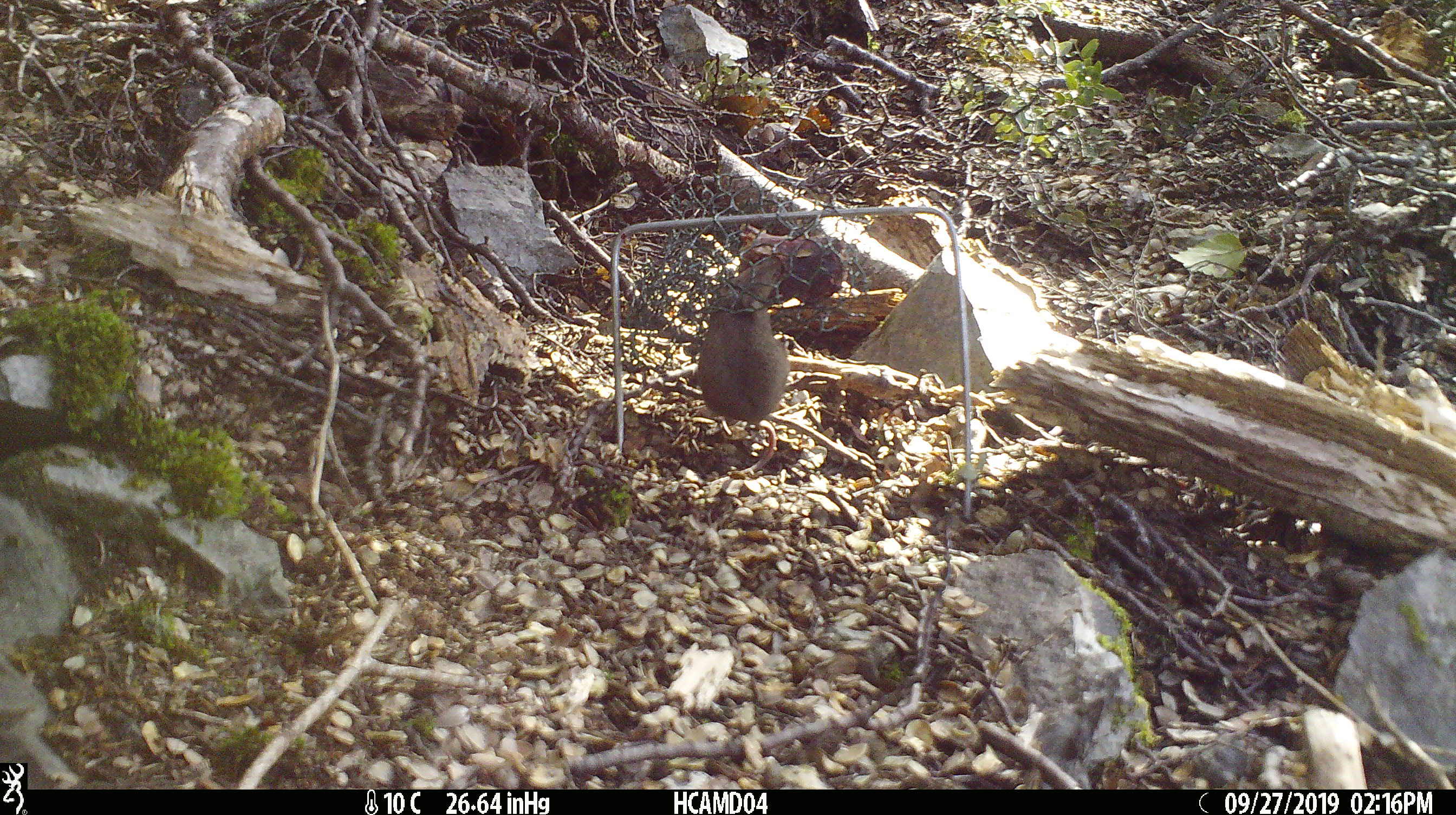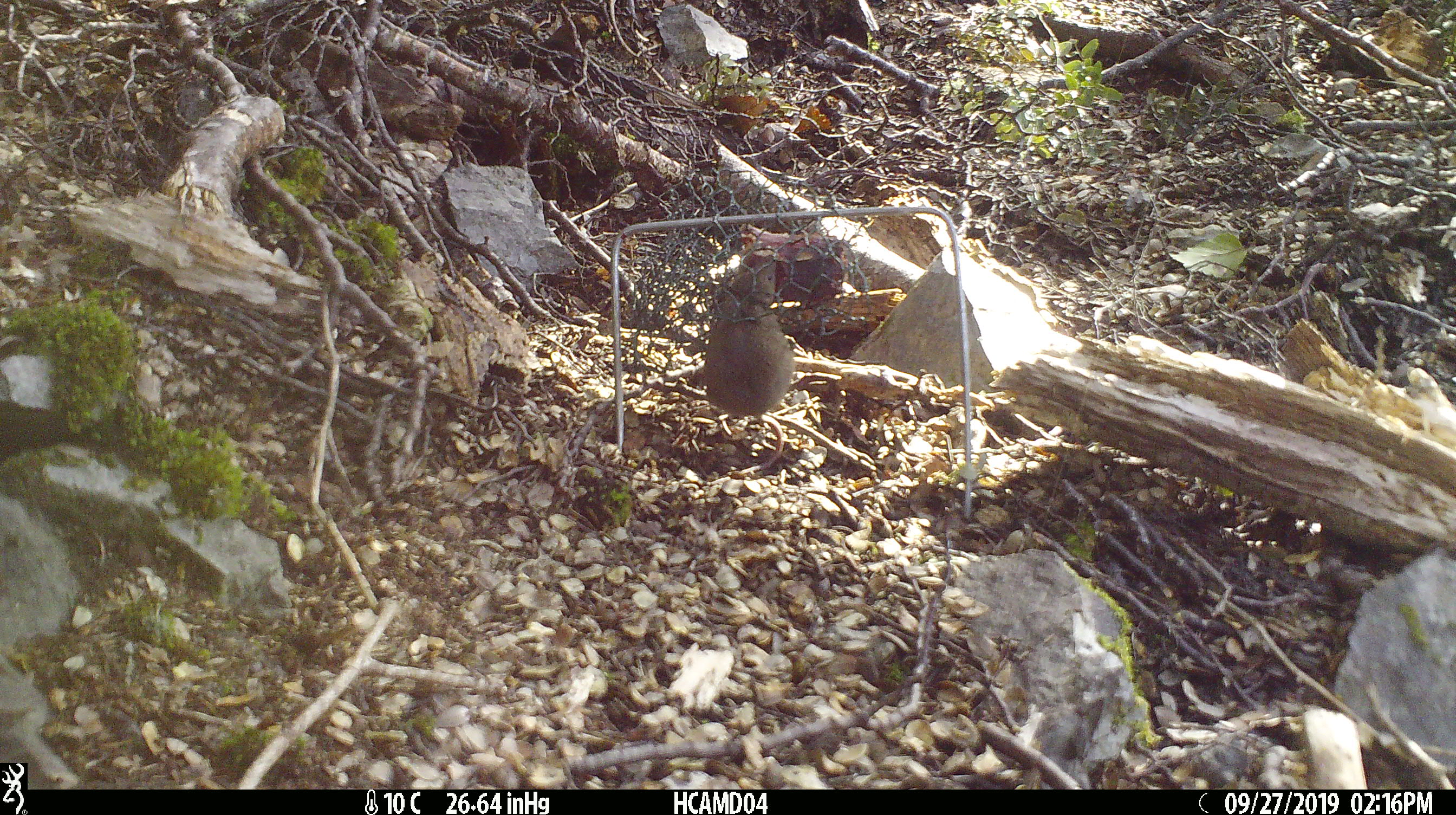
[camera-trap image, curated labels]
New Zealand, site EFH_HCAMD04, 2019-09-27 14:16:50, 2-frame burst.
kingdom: Animalia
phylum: Chordata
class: Mammalia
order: Rodentia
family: Muridae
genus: Mus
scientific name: Mus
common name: mouse